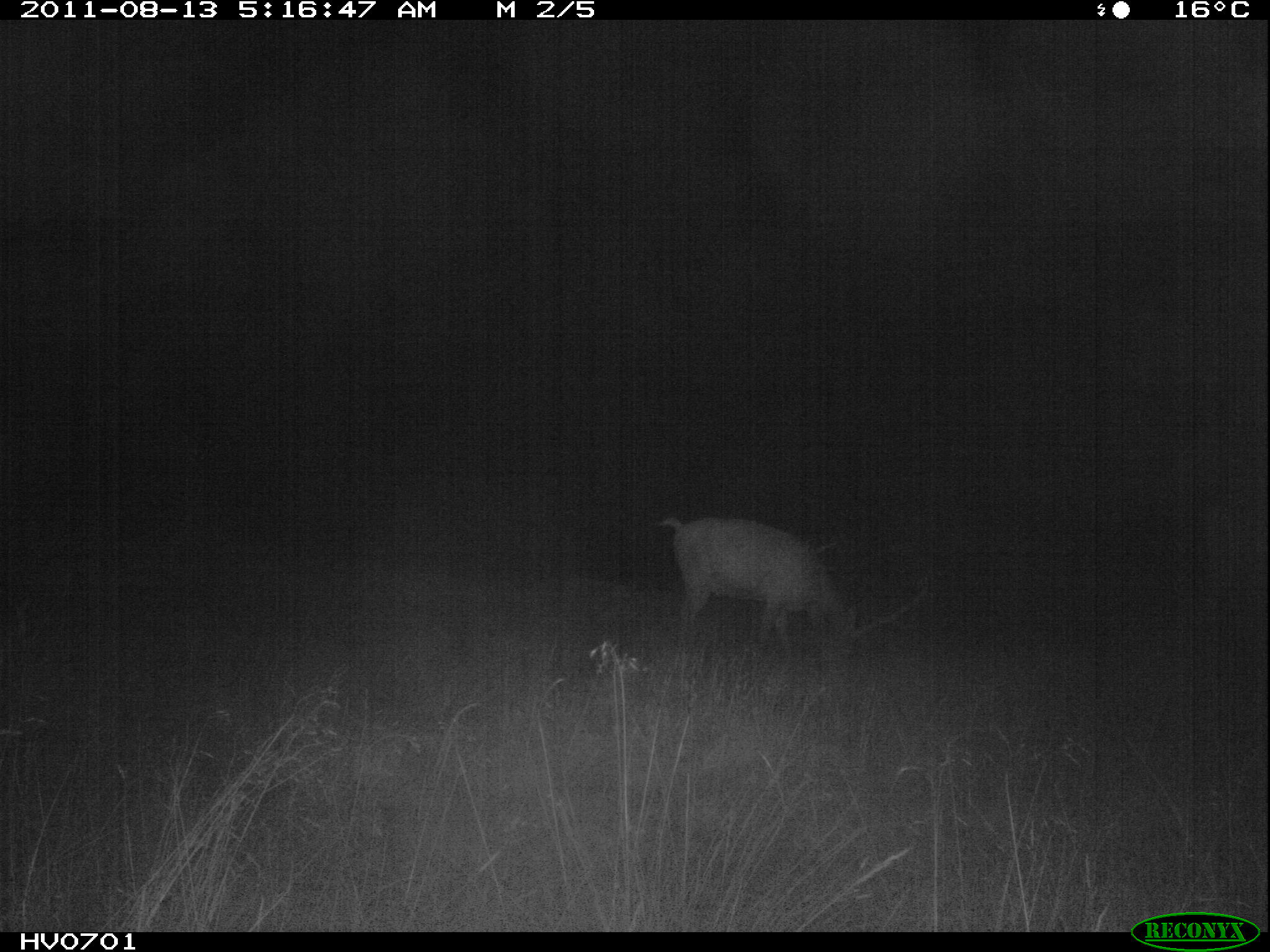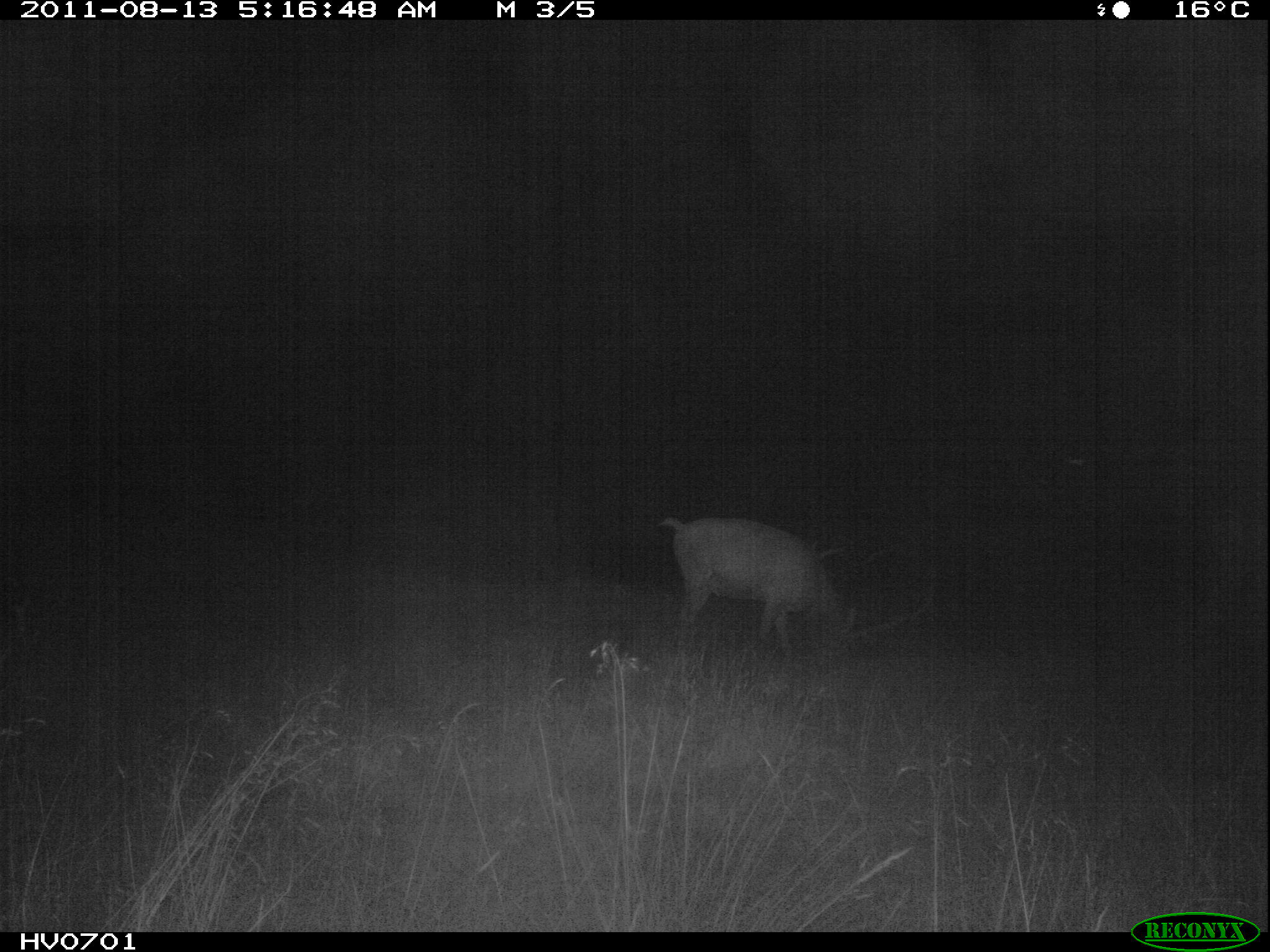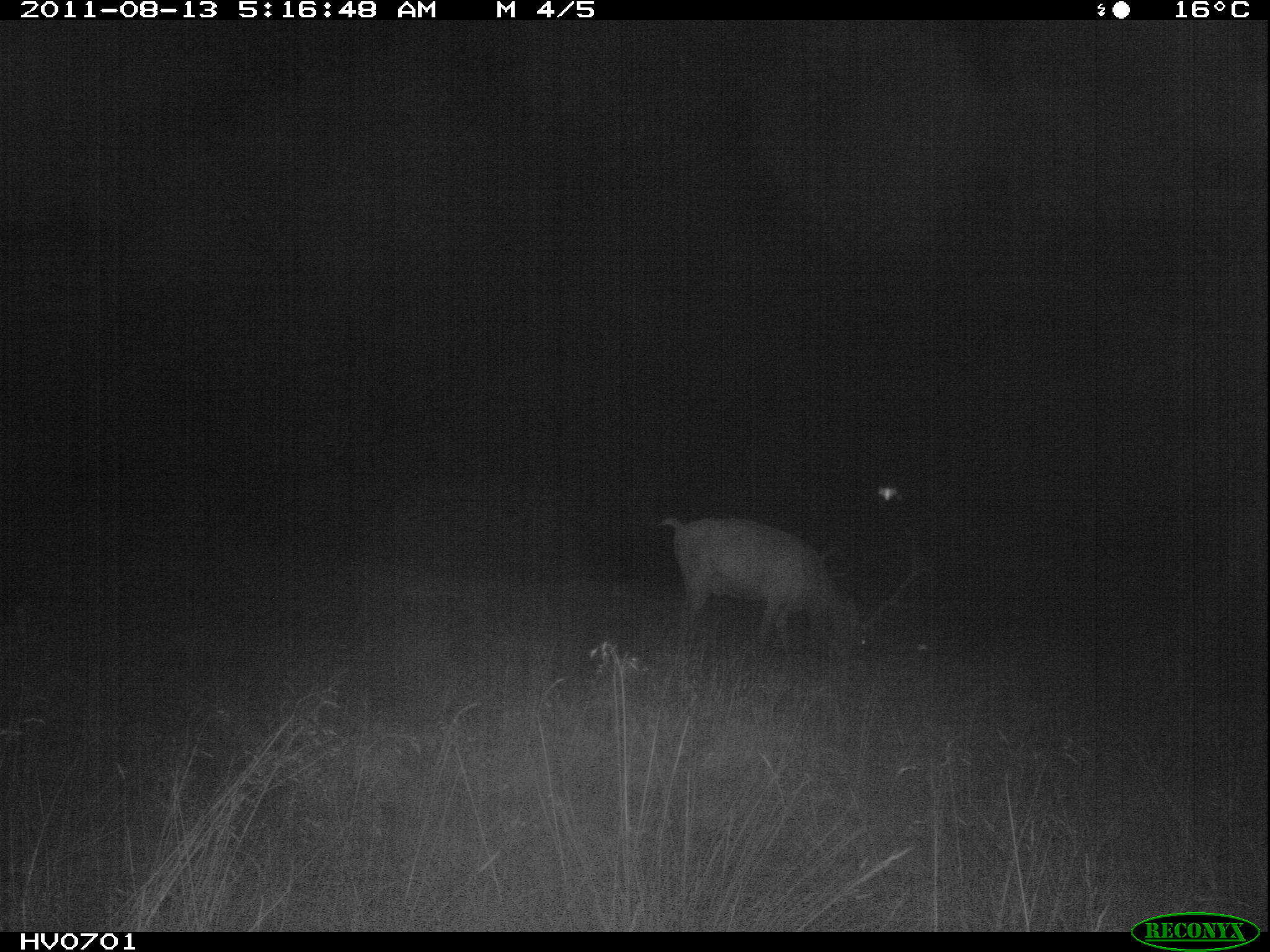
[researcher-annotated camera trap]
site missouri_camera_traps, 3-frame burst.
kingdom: Animalia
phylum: Chordata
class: Mammalia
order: Artiodactyla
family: Cervidae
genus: Cervus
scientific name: Cervus elaphus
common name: red deer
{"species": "red deer (Cervus elaphus)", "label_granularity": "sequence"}